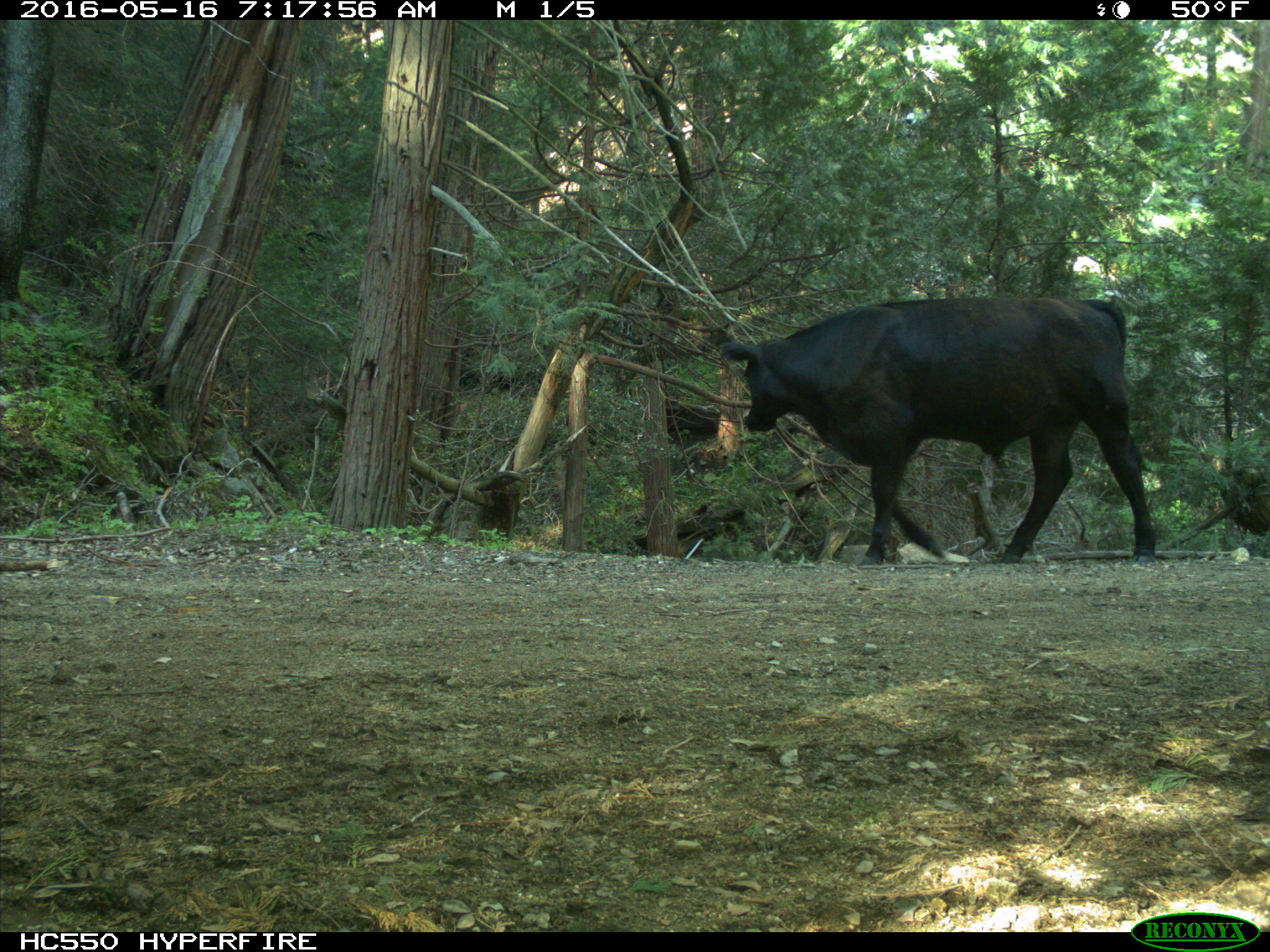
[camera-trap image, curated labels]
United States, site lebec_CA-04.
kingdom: Animalia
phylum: Chordata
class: Mammalia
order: Artiodactyla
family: Bovidae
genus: Bos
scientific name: Bos taurus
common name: domestic cow